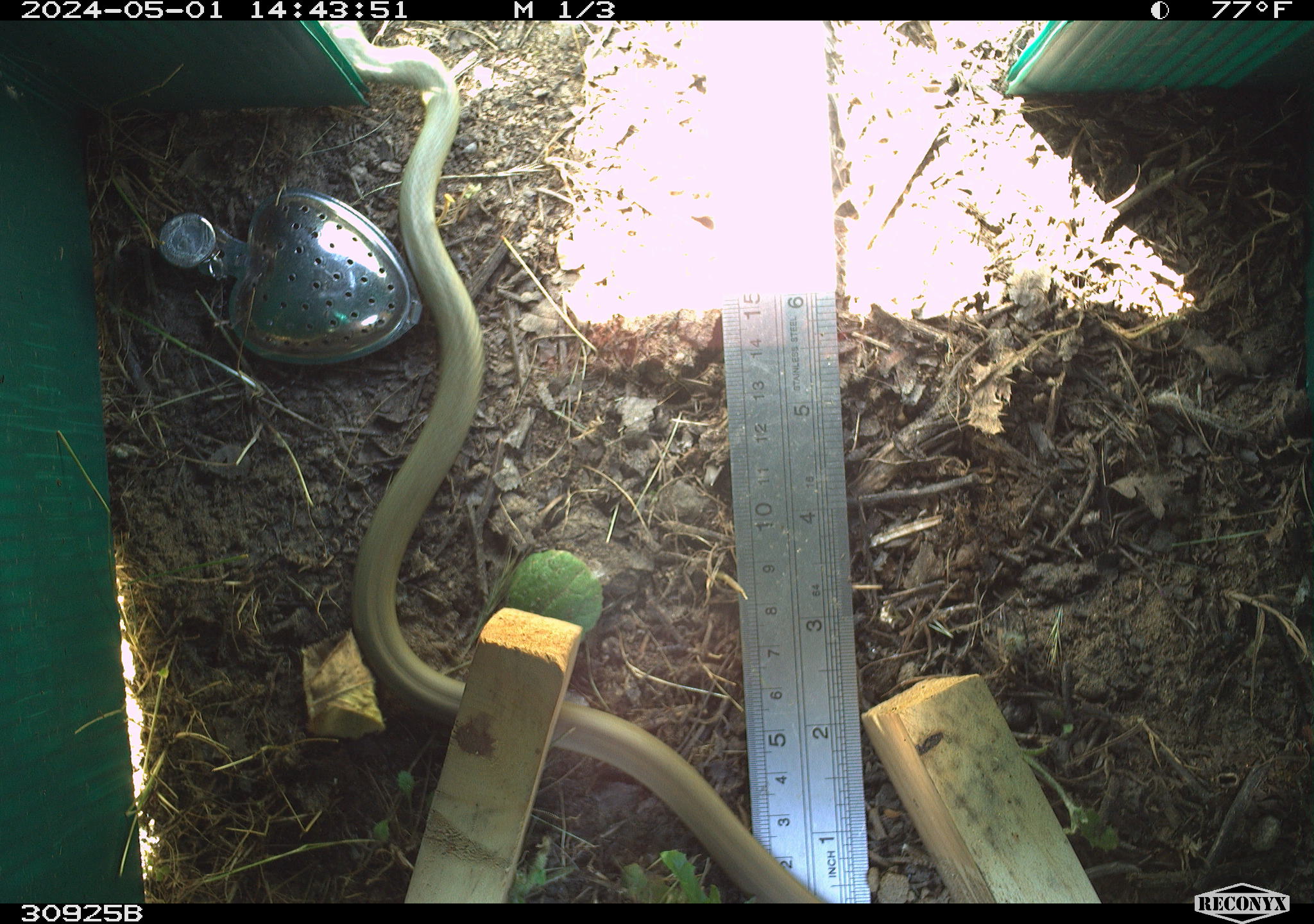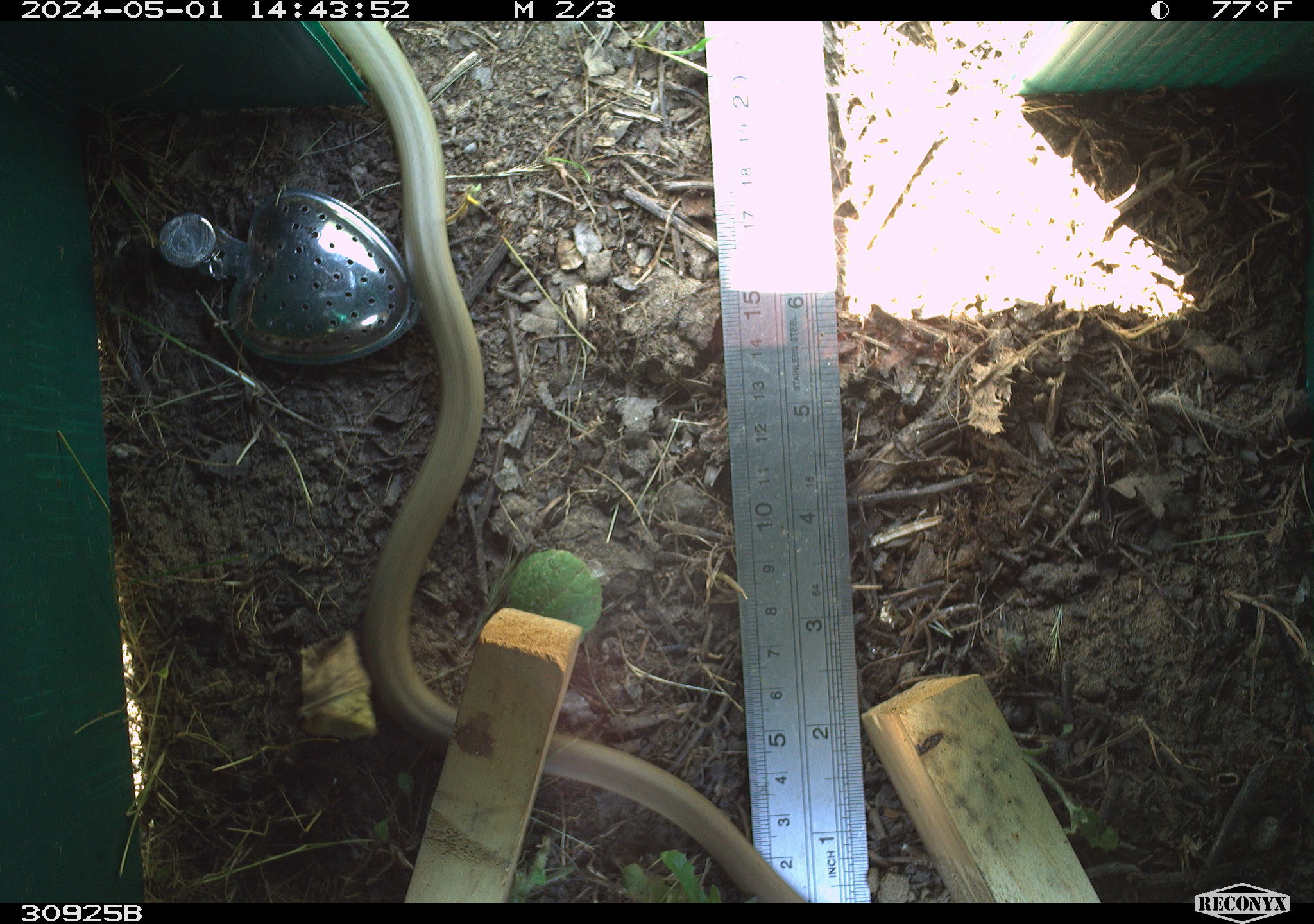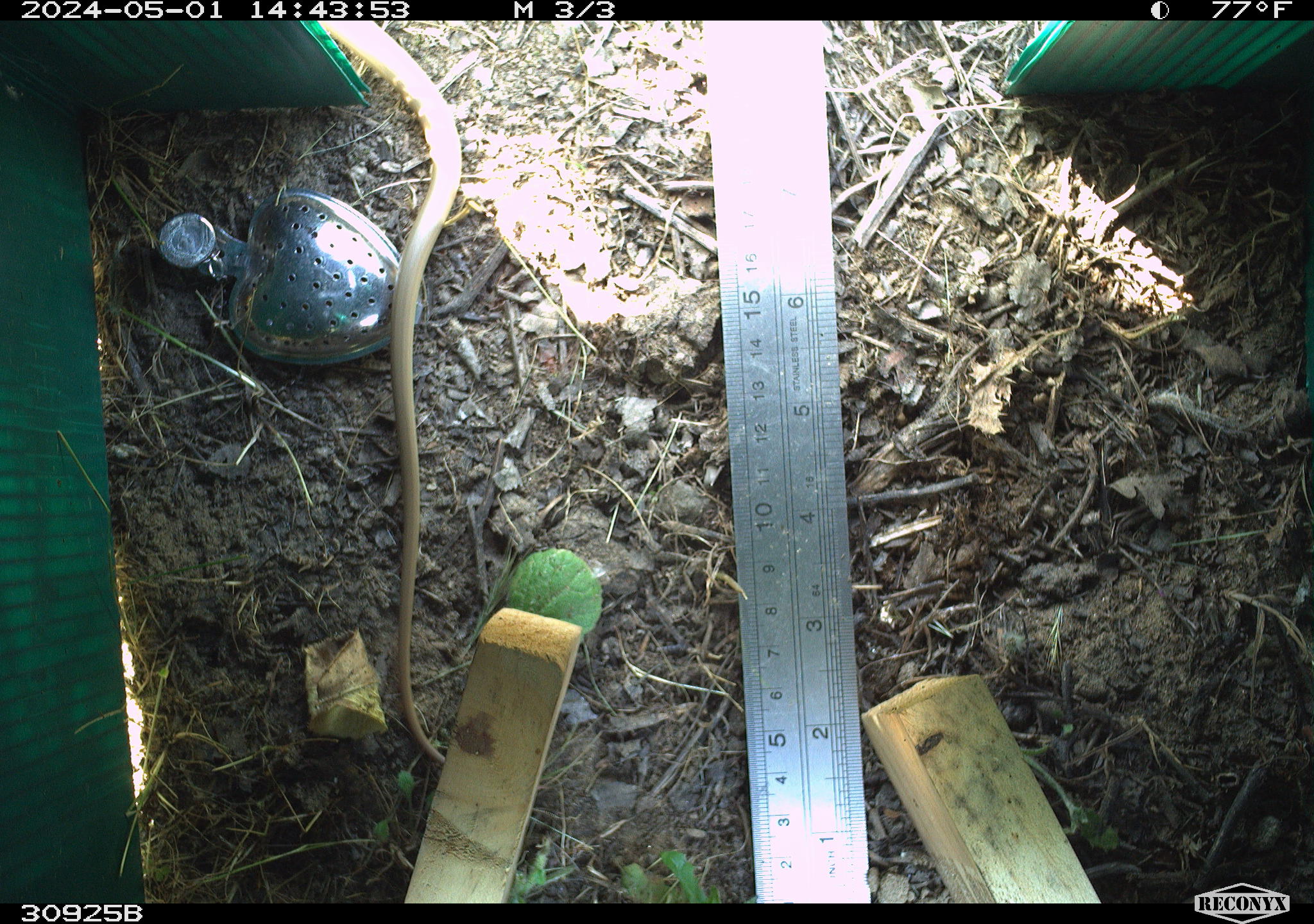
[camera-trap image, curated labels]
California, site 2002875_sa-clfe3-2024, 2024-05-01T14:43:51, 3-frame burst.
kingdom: Animalia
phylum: Chordata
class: Reptilia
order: Squamata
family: Colubridae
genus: Coluber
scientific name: Coluber constrictor mormon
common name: western yellow-bellied racer